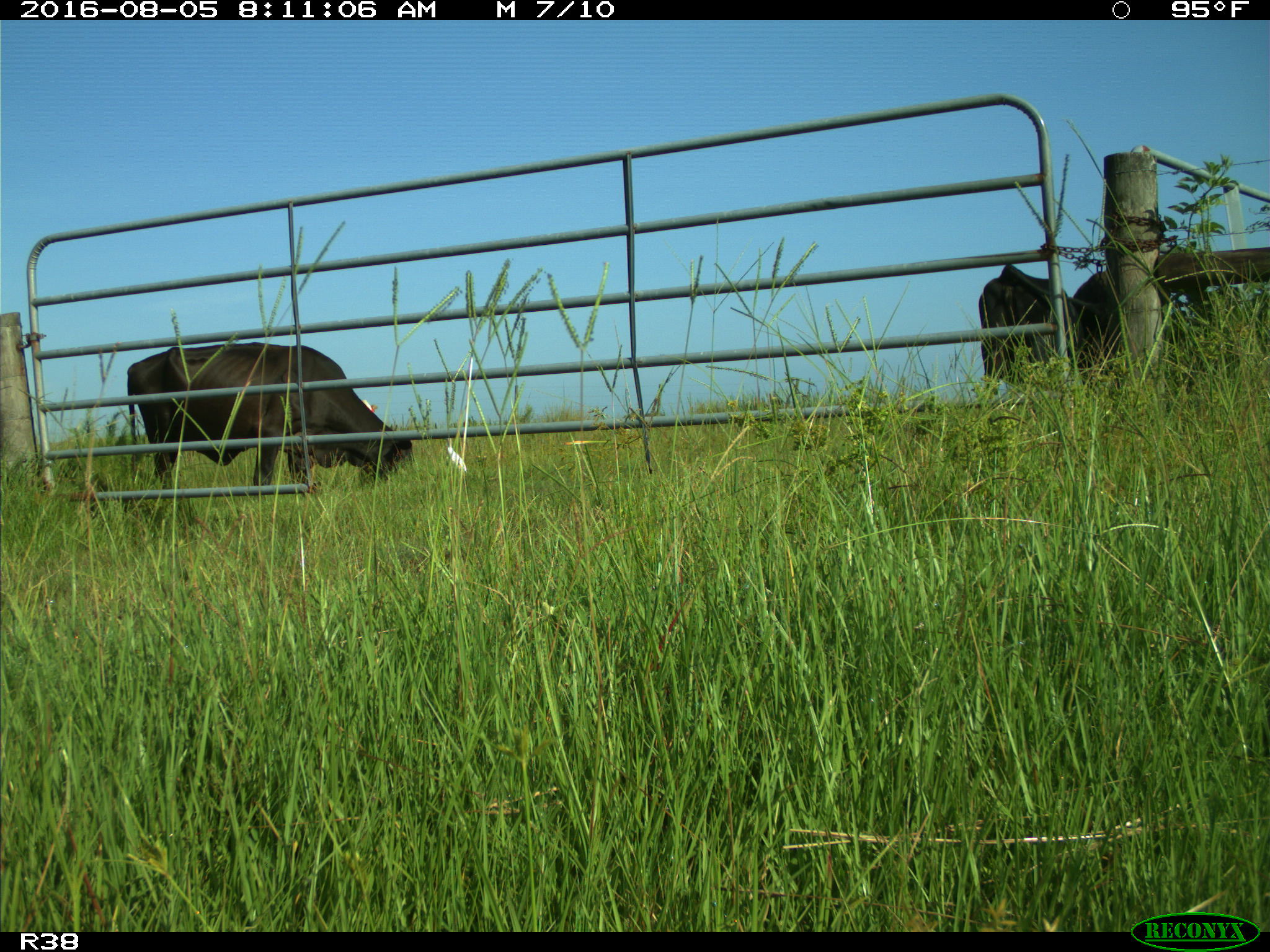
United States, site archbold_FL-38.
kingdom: Animalia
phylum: Chordata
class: Mammalia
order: Artiodactyla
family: Bovidae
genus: Bos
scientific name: Bos taurus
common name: domestic cow